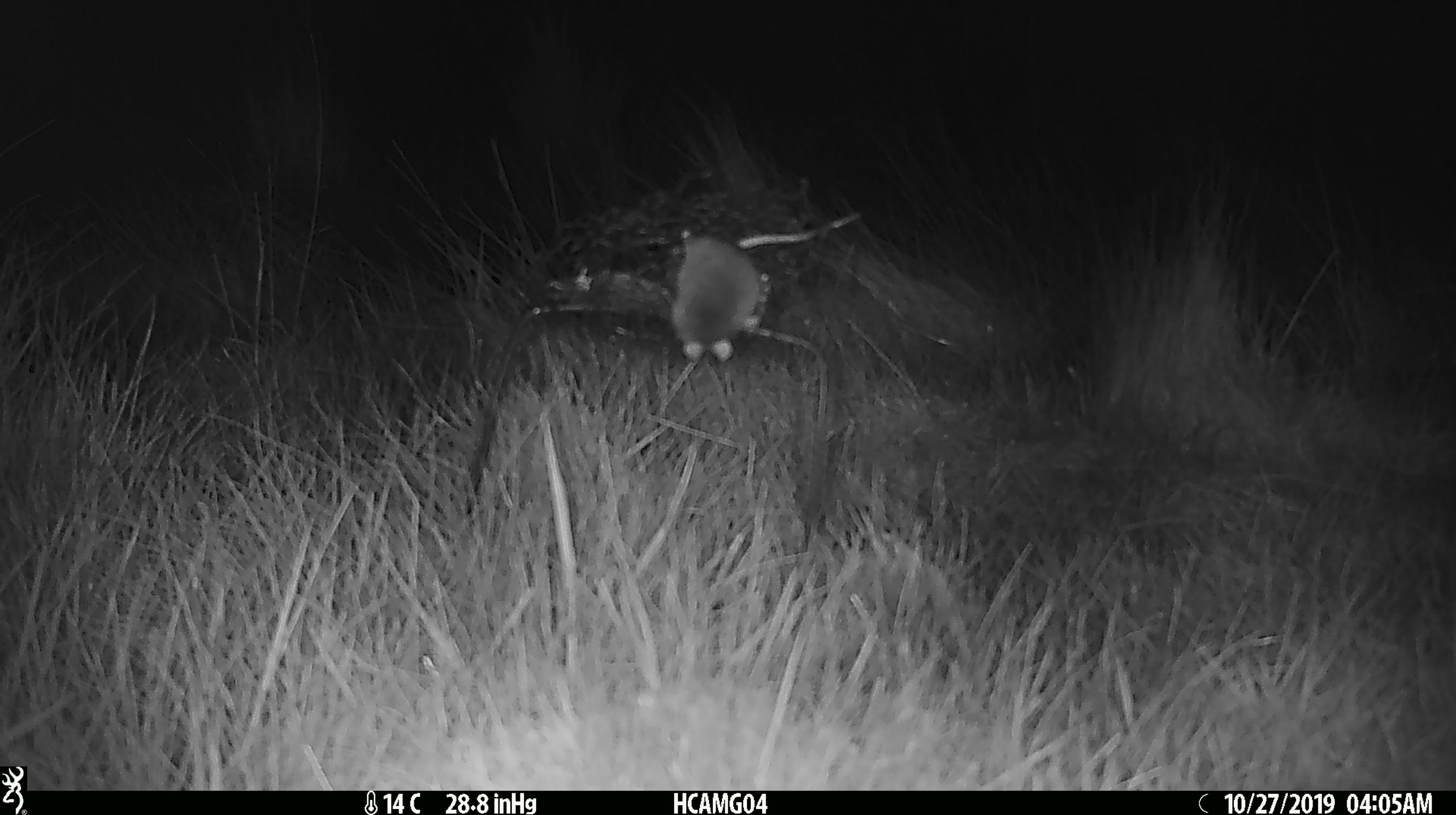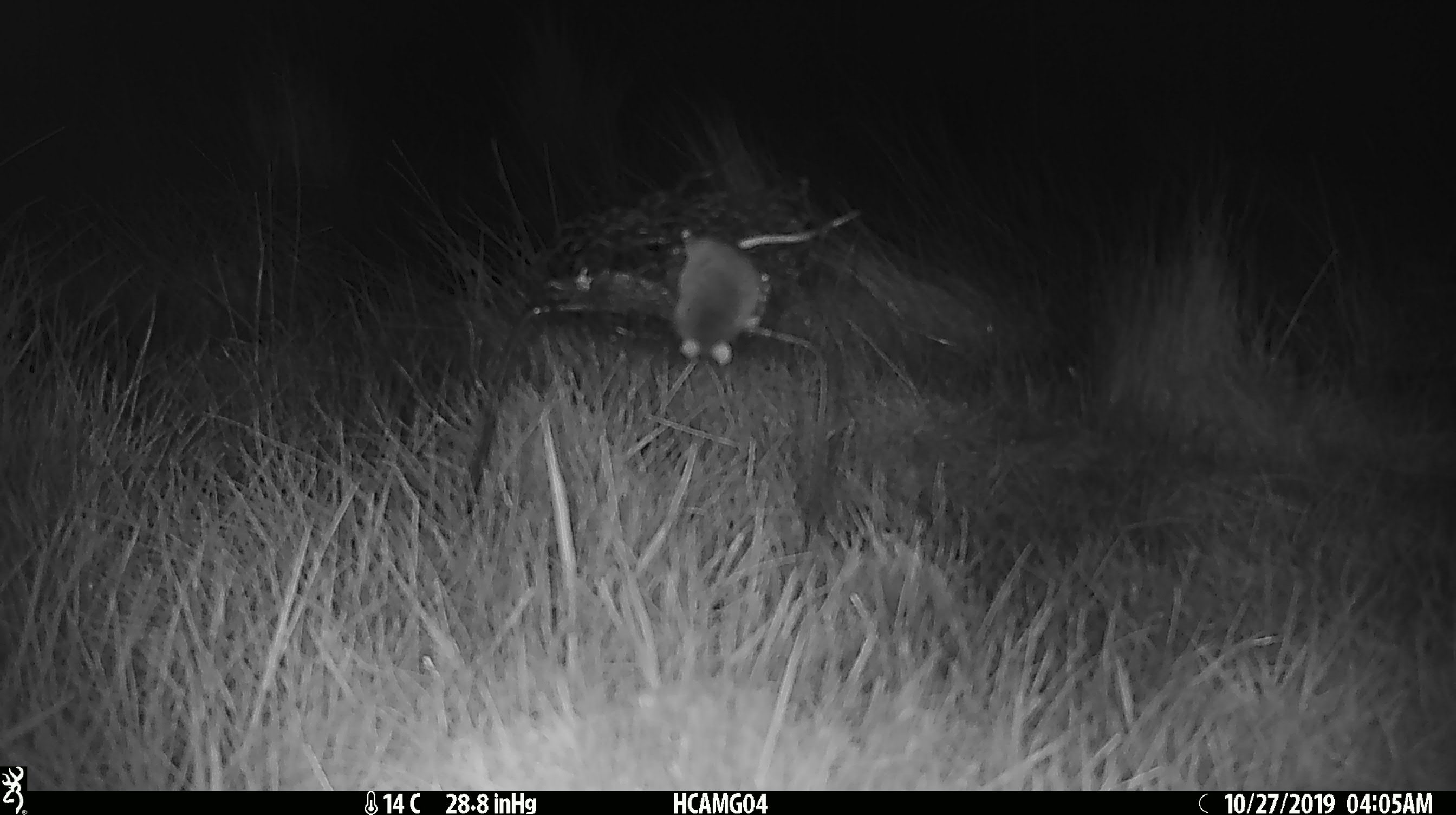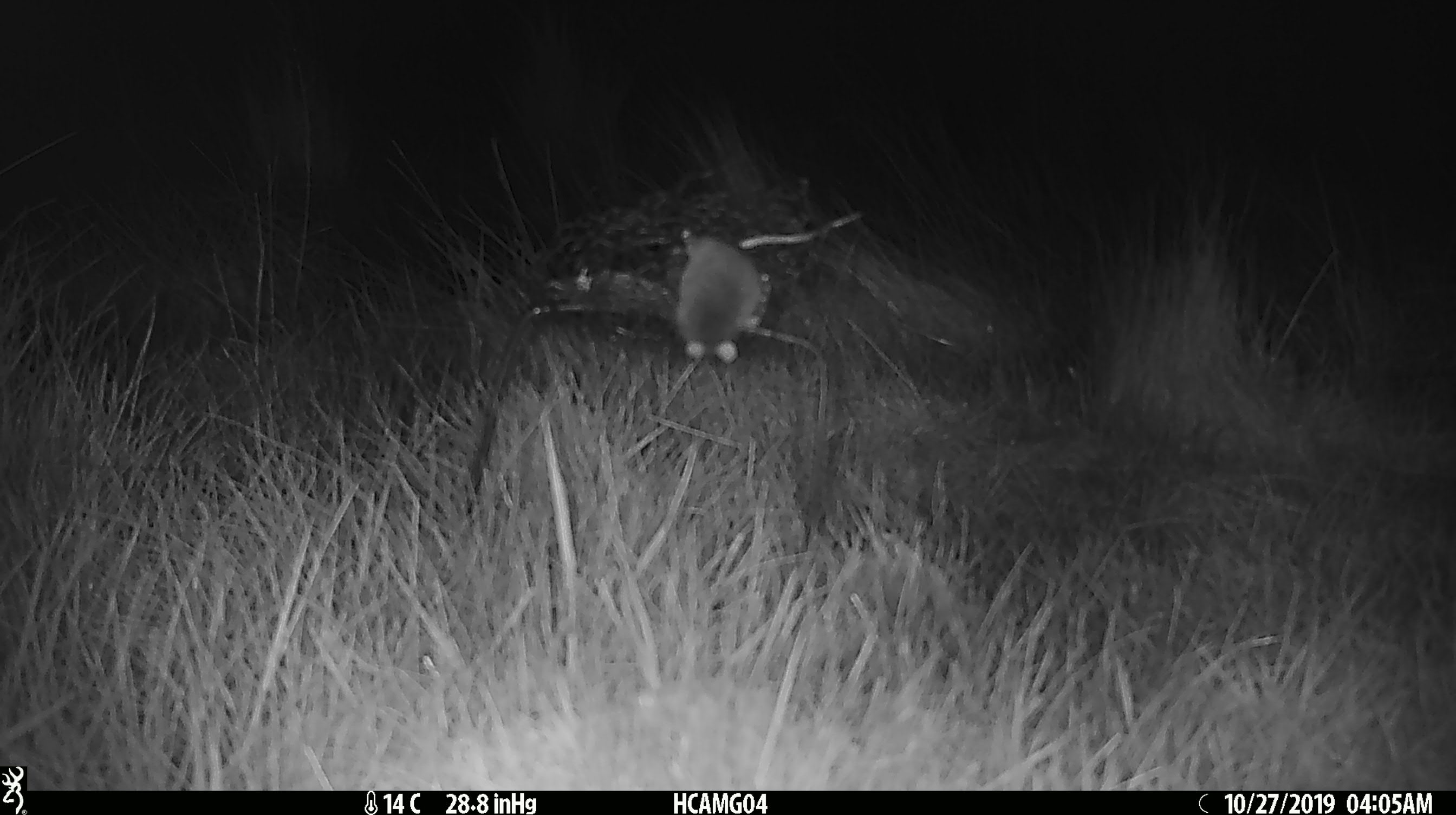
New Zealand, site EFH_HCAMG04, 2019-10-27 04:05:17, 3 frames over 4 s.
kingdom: Animalia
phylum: Chordata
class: Mammalia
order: Rodentia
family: Muridae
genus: Mus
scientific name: Mus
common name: mouse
Mouse (Mus).